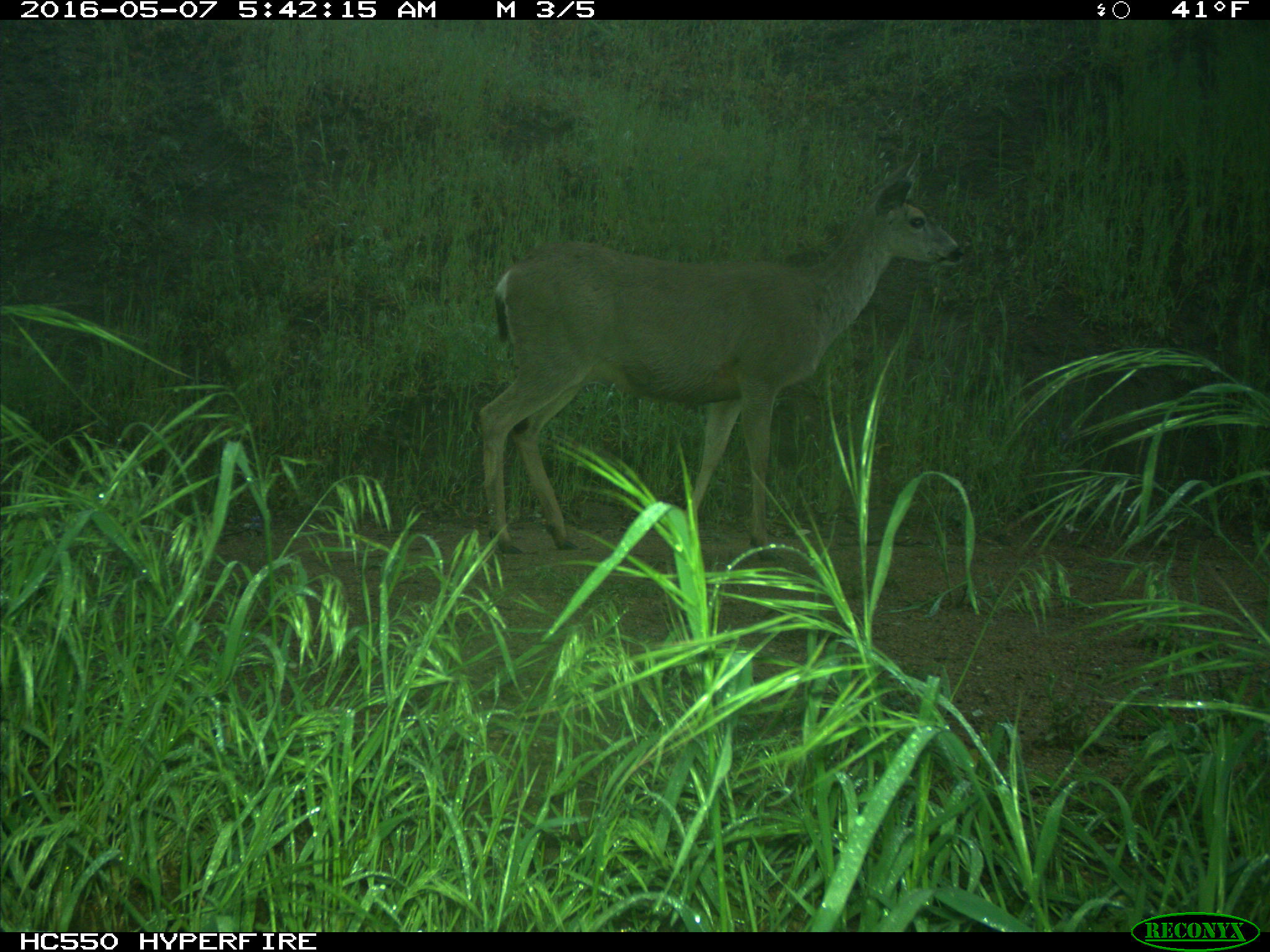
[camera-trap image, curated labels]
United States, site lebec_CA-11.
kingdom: Animalia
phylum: Chordata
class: Mammalia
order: Artiodactyla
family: Cervidae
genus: Odocoileus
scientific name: Odocoileus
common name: deer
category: unidentified deer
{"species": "unidentified deer (deer) (Odocoileus)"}